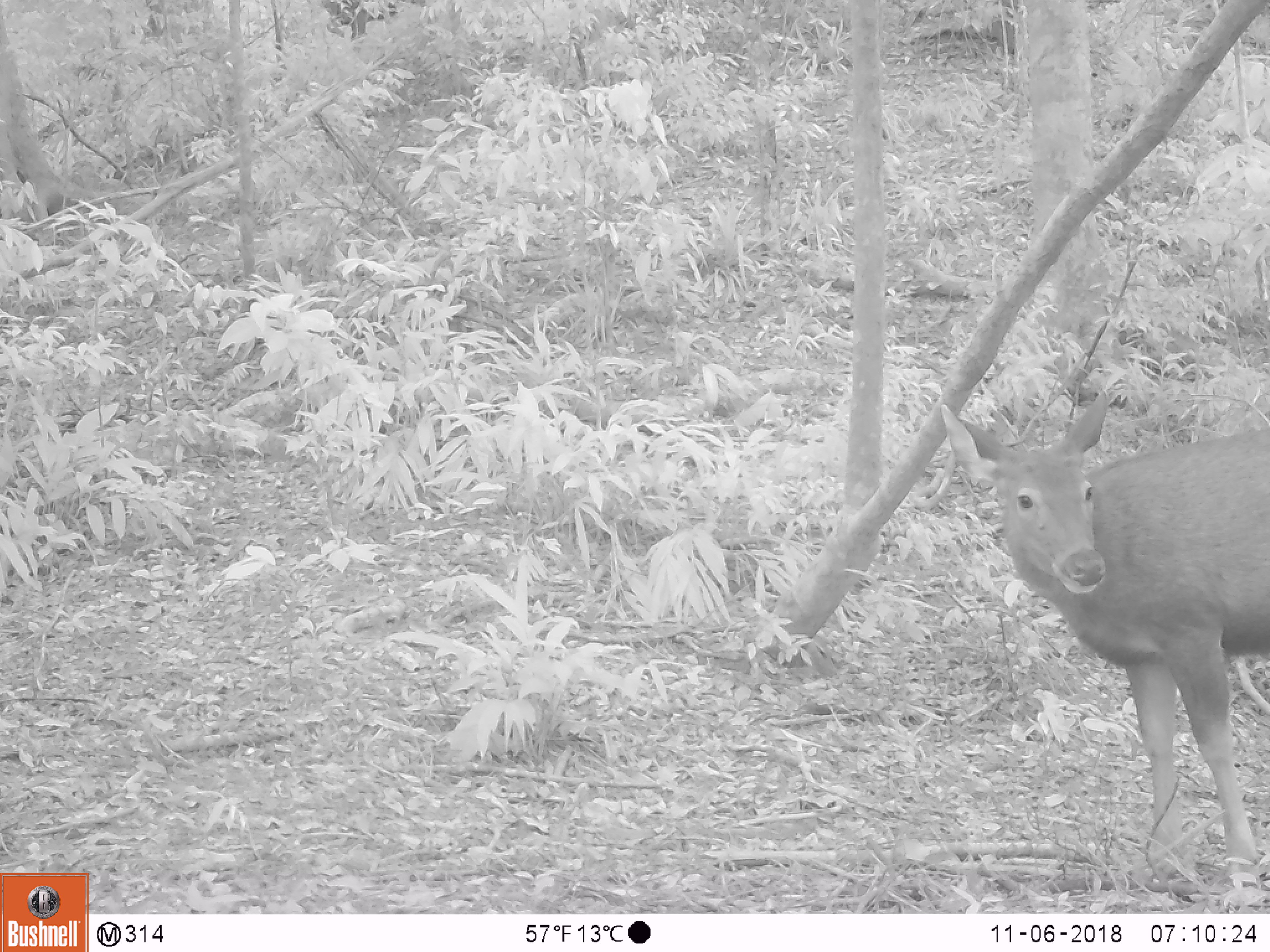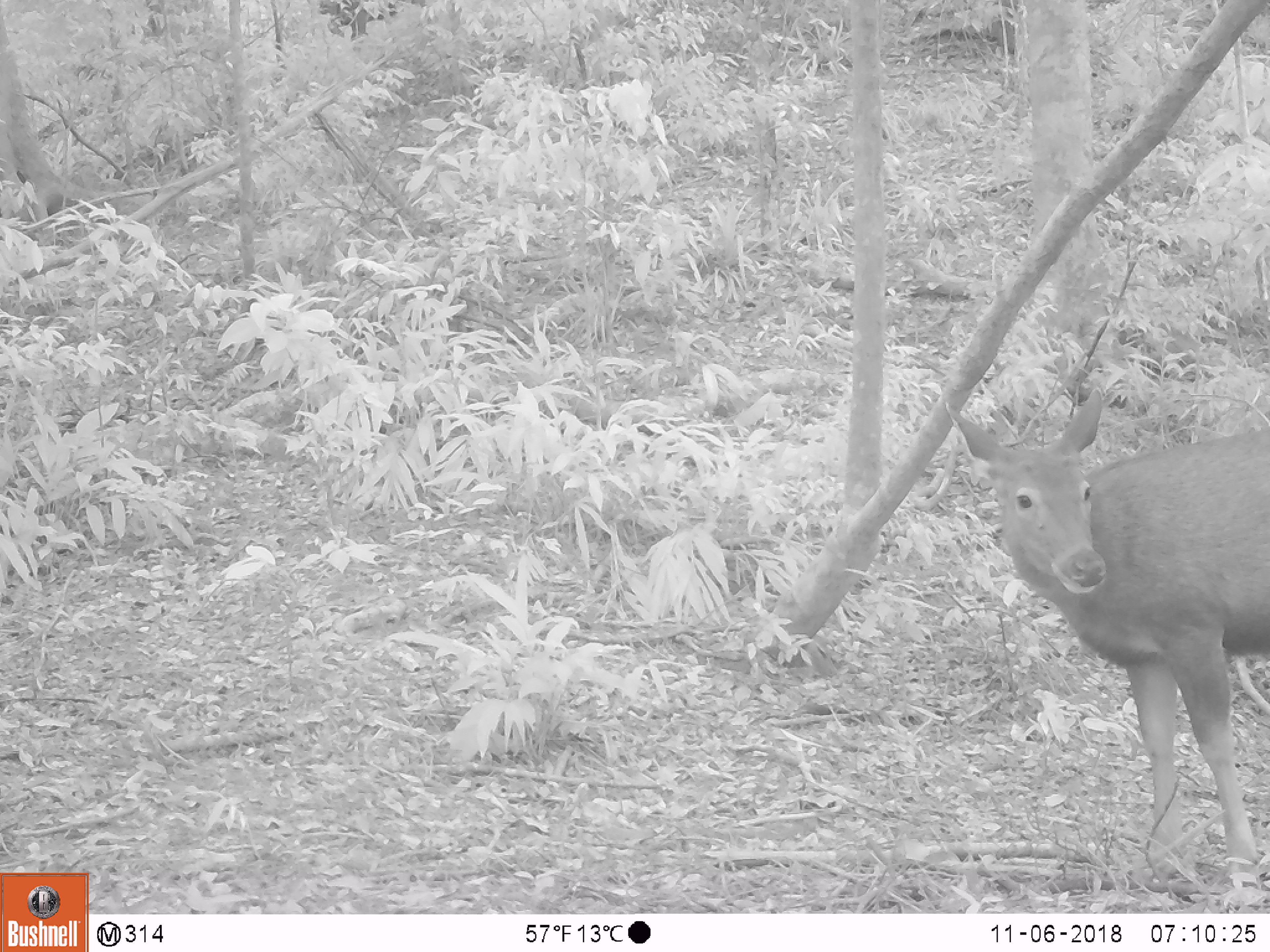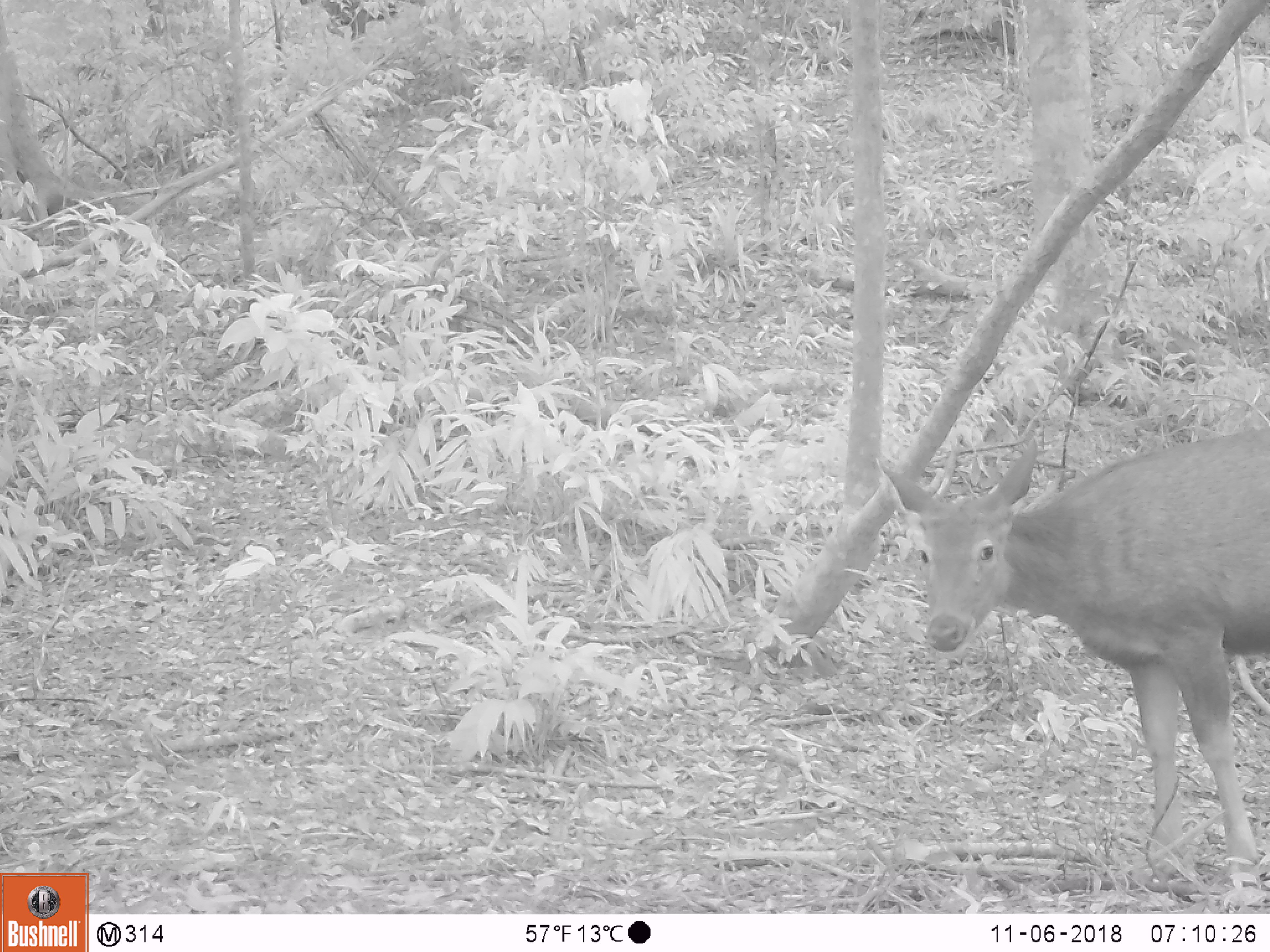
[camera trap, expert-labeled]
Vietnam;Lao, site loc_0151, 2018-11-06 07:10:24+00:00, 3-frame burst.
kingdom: Animalia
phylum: Chordata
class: Mammalia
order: Artiodactyla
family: Cervidae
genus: Rusa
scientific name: Rusa unicolor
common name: sambar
Sambar (Rusa unicolor). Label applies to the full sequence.